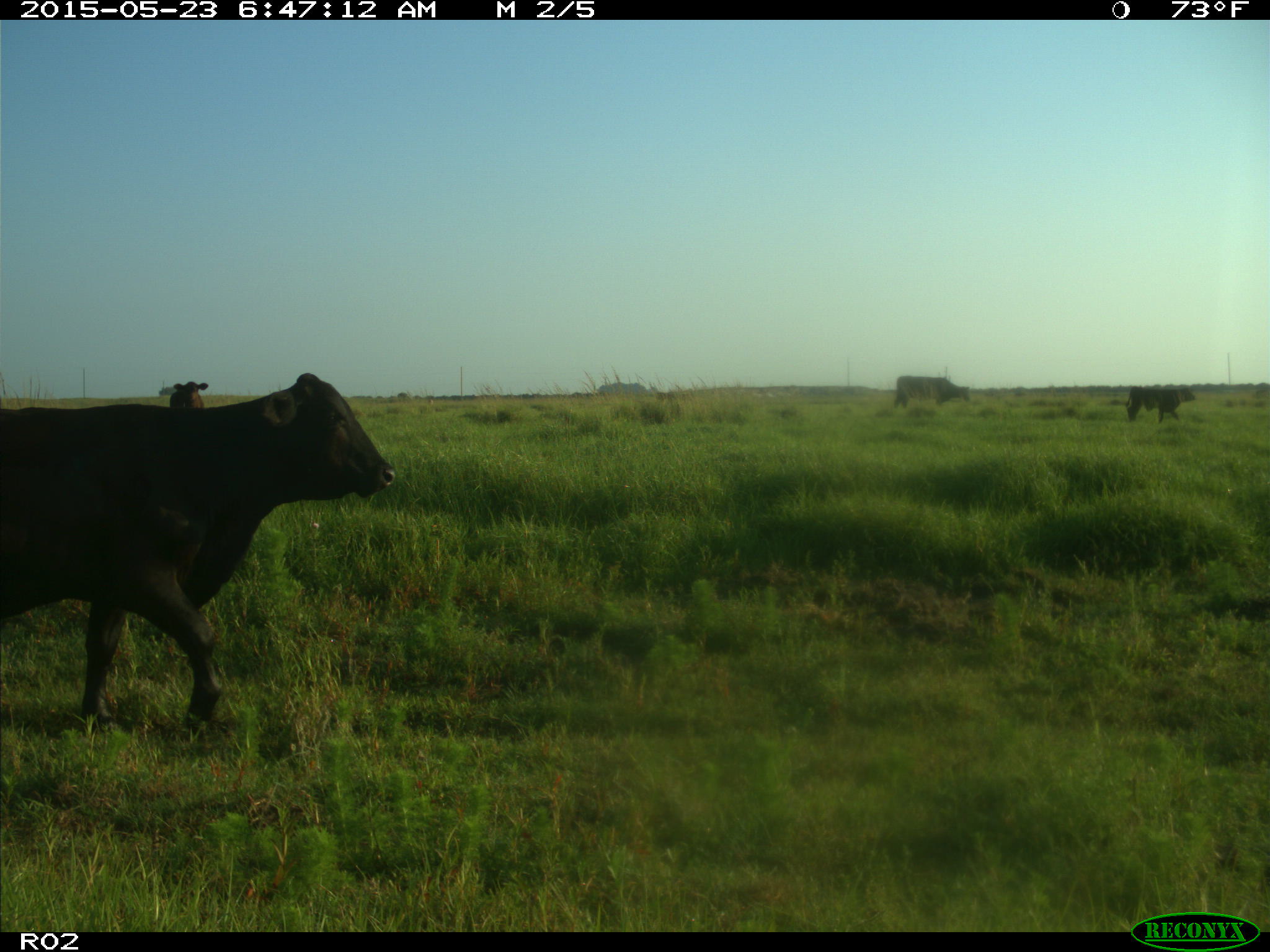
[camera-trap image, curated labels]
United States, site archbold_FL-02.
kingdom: Animalia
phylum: Chordata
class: Mammalia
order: Artiodactyla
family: Bovidae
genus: Bos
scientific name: Bos taurus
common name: domestic cow